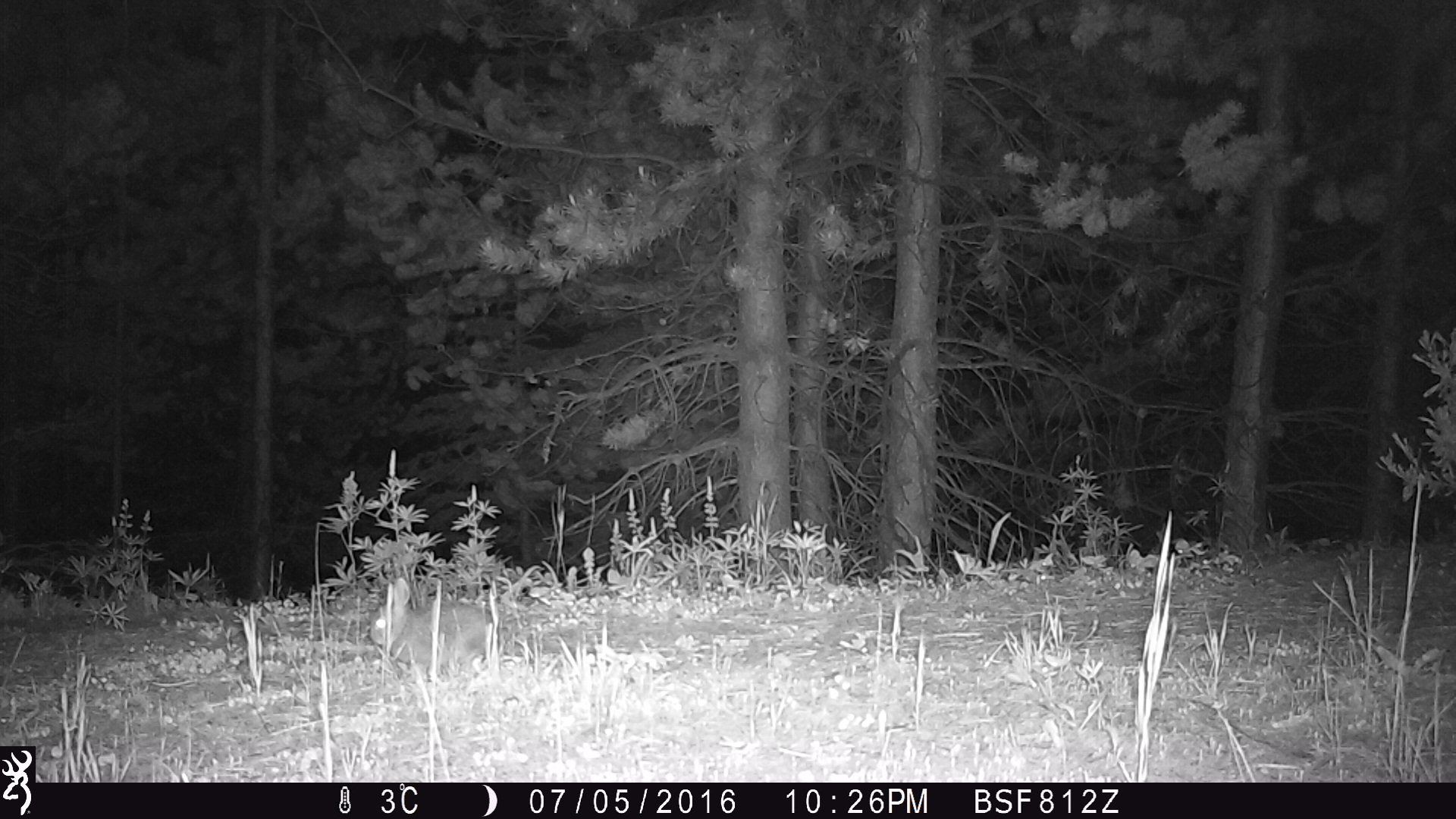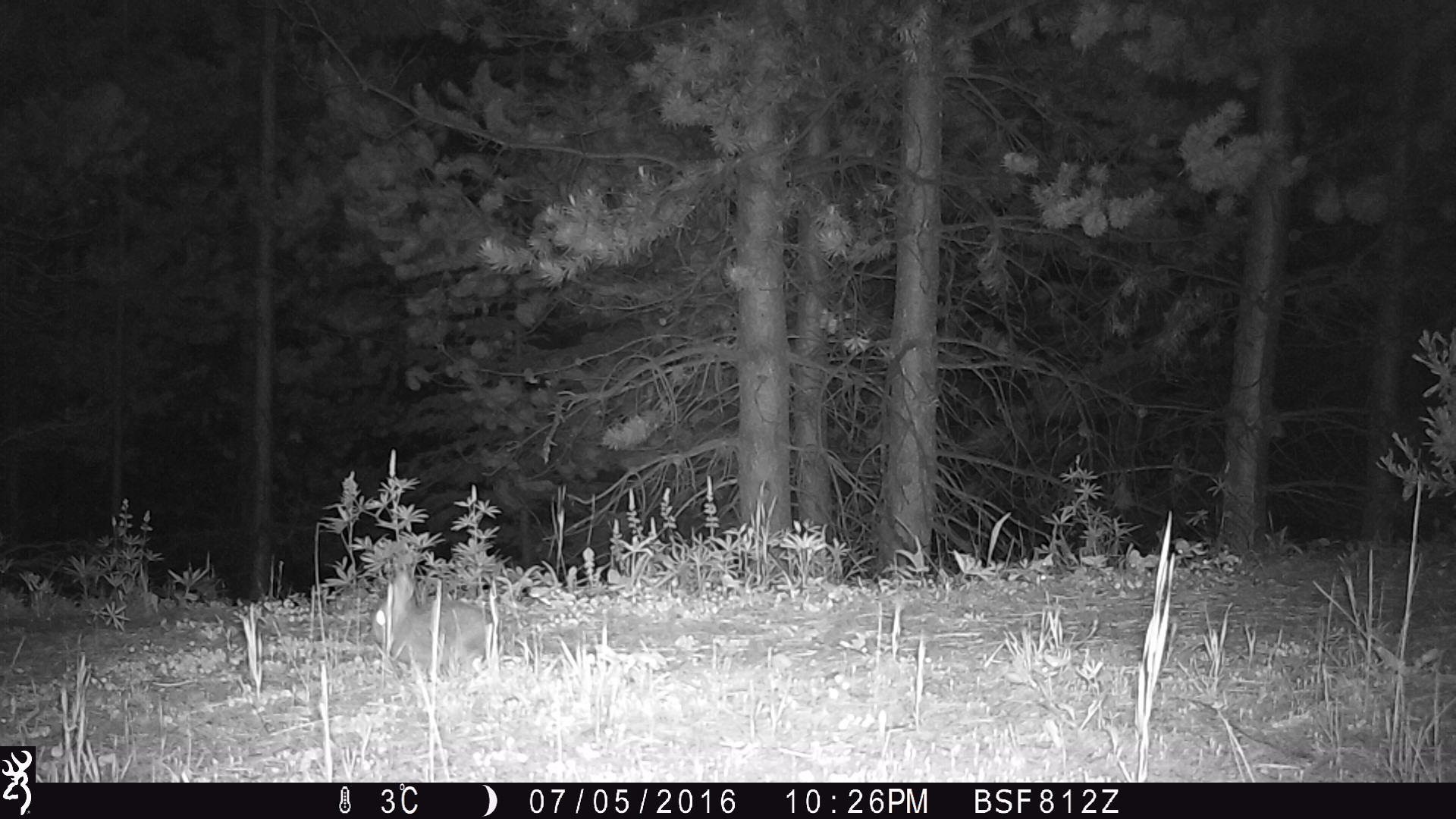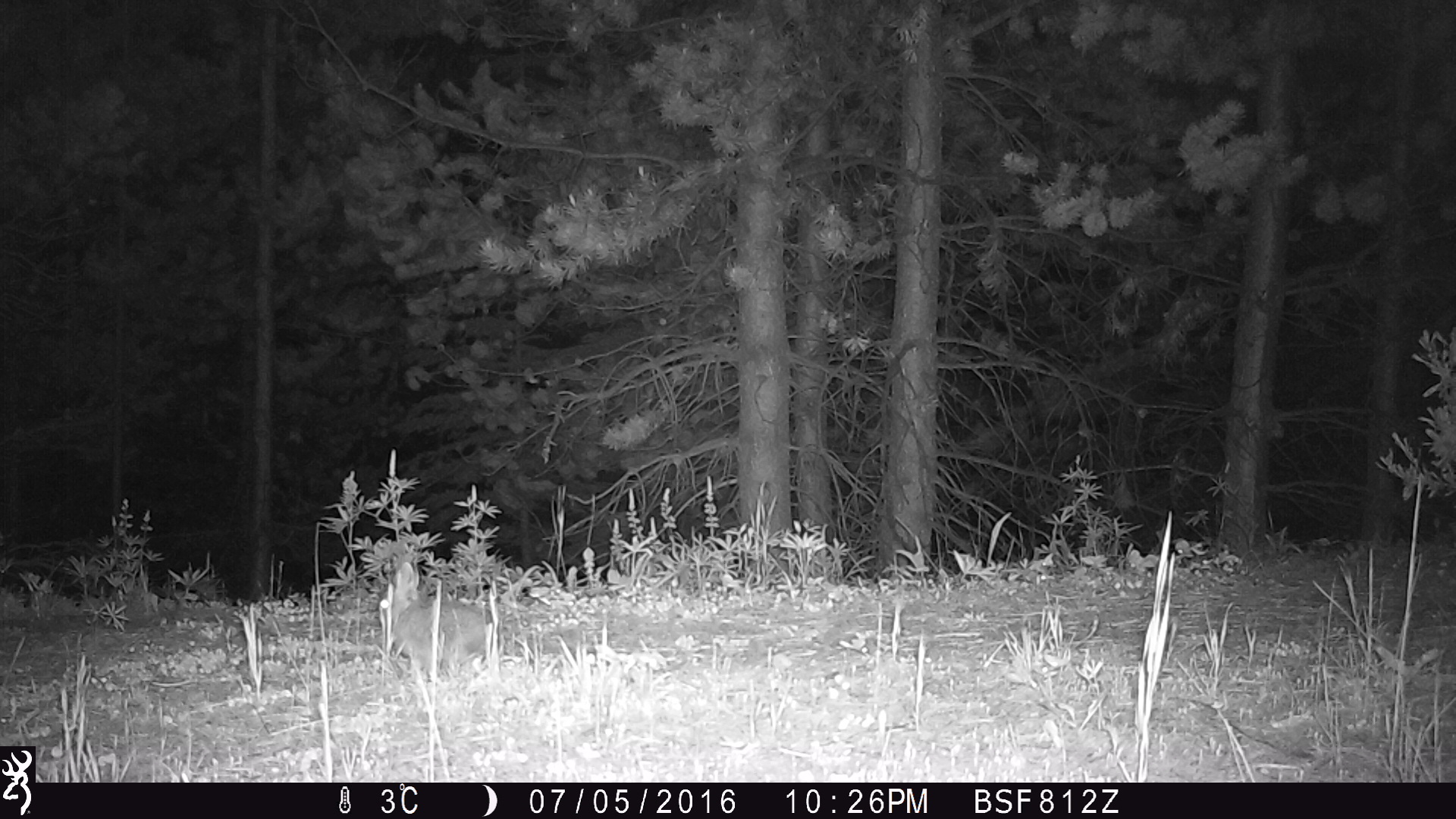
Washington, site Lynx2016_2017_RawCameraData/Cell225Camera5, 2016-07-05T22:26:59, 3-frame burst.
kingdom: Animalia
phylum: Chordata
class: Mammalia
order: Lagomorpha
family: Leporidae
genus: Lepus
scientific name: Lepus americanus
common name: snowshoe hare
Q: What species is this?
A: Lepus americanus (snowshoe hare).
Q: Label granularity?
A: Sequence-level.